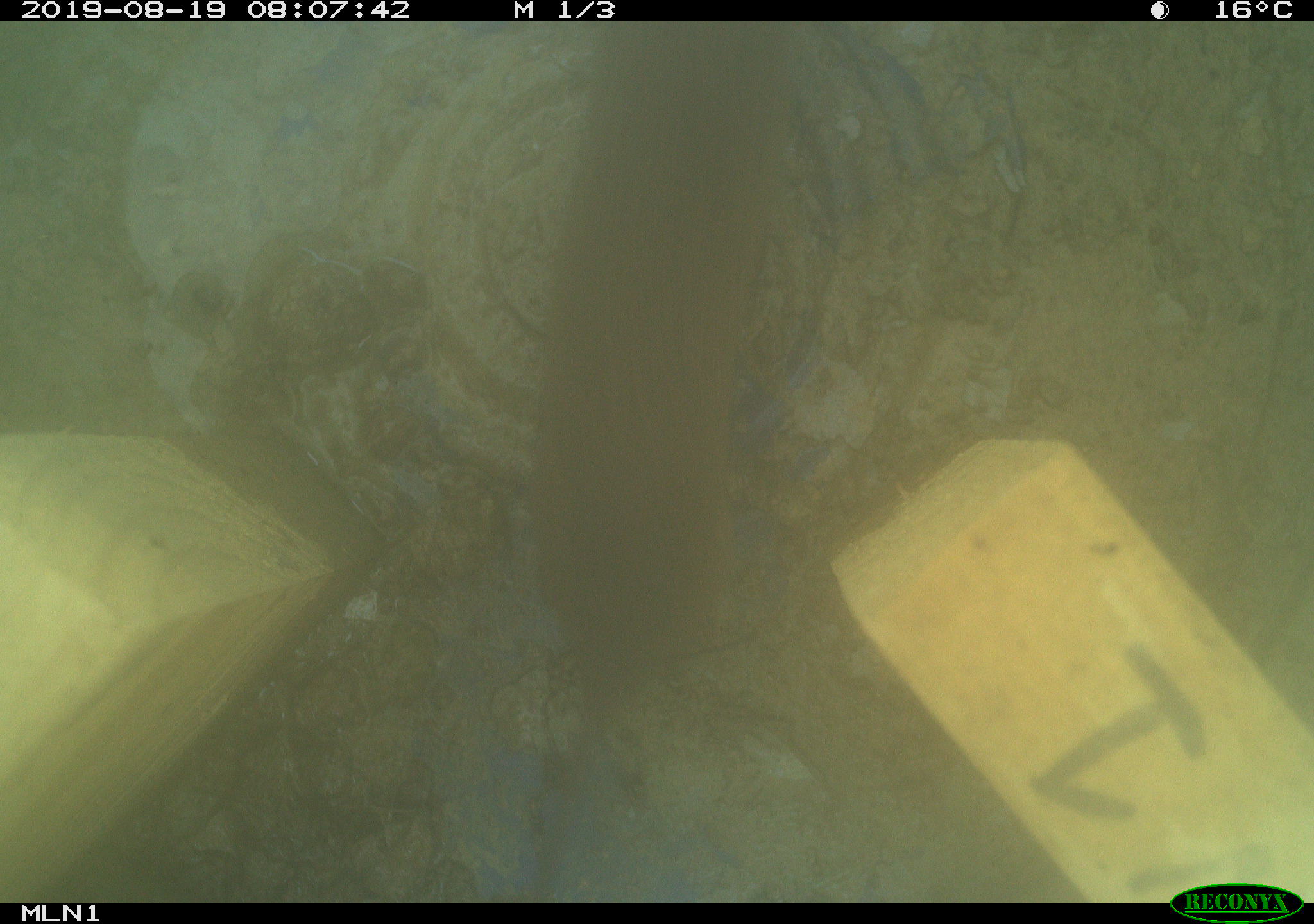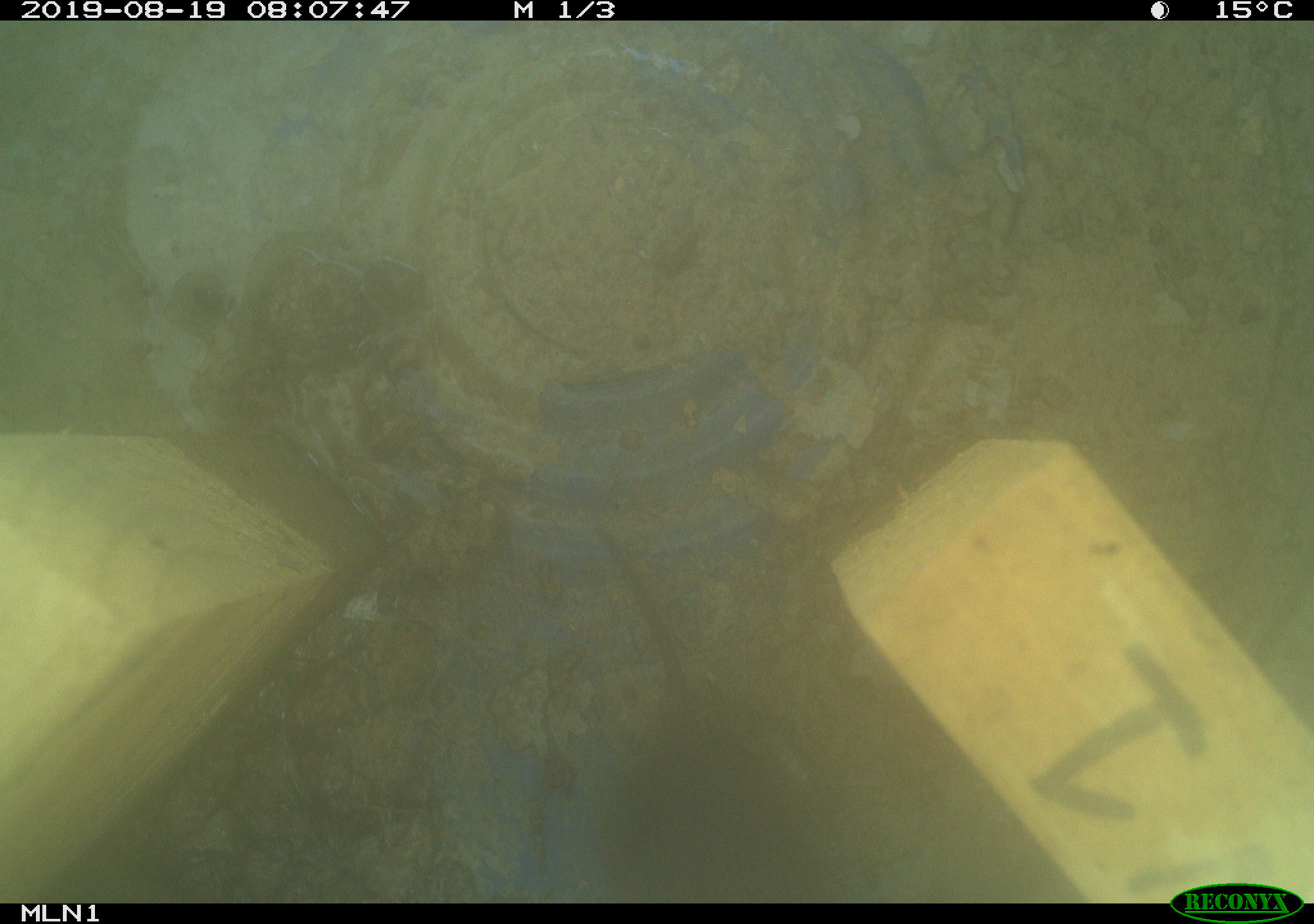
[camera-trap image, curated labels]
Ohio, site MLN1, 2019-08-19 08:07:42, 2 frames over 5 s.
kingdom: Animalia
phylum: Chordata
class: Mammalia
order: Rodentia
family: Cricetidae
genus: Microtus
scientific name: Microtus pennsylvanicus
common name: meadow vole